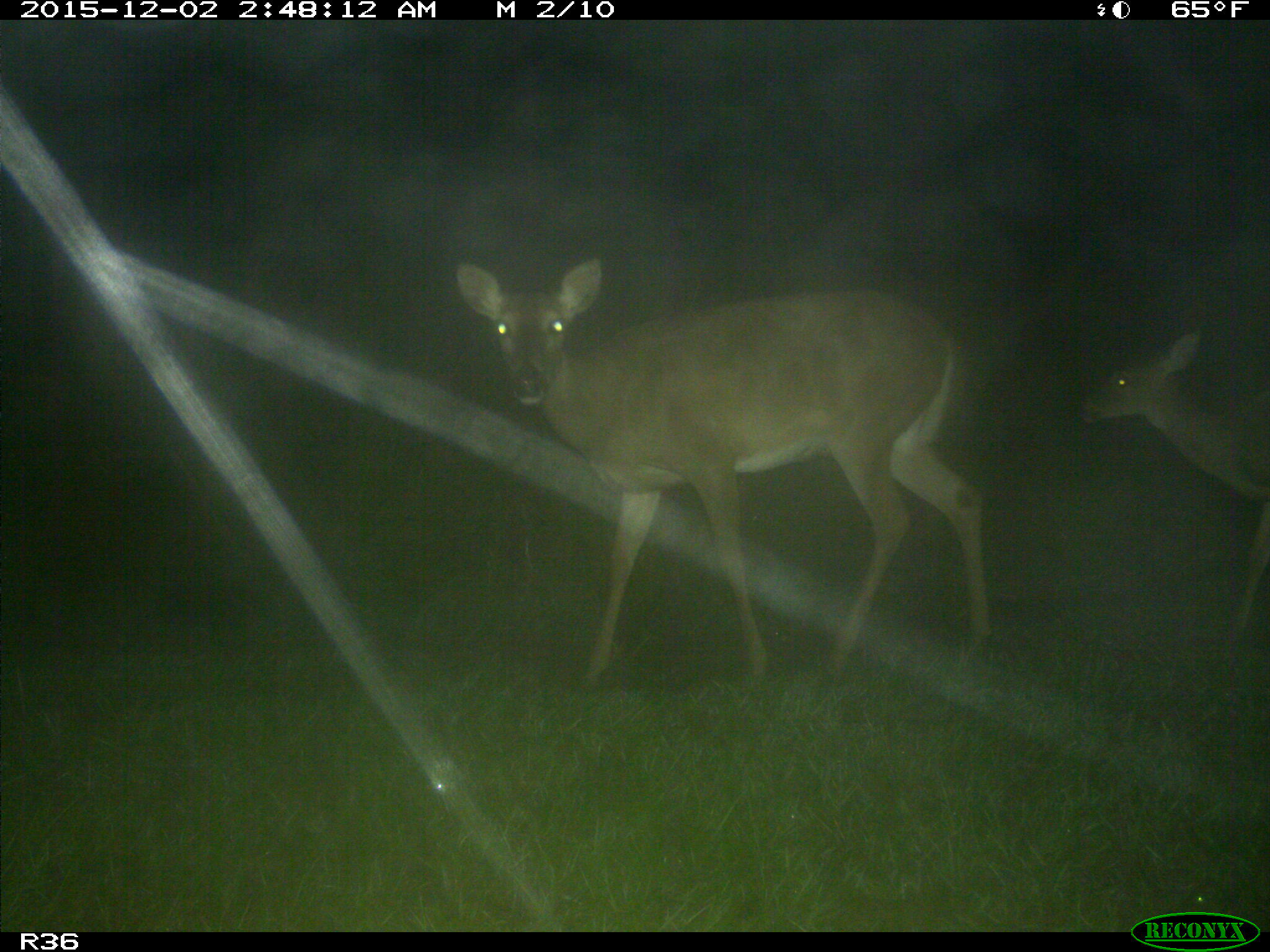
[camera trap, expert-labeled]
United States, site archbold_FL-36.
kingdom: Animalia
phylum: Chordata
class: Mammalia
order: Artiodactyla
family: Cervidae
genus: Odocoileus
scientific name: Odocoileus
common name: deer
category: unidentified deer